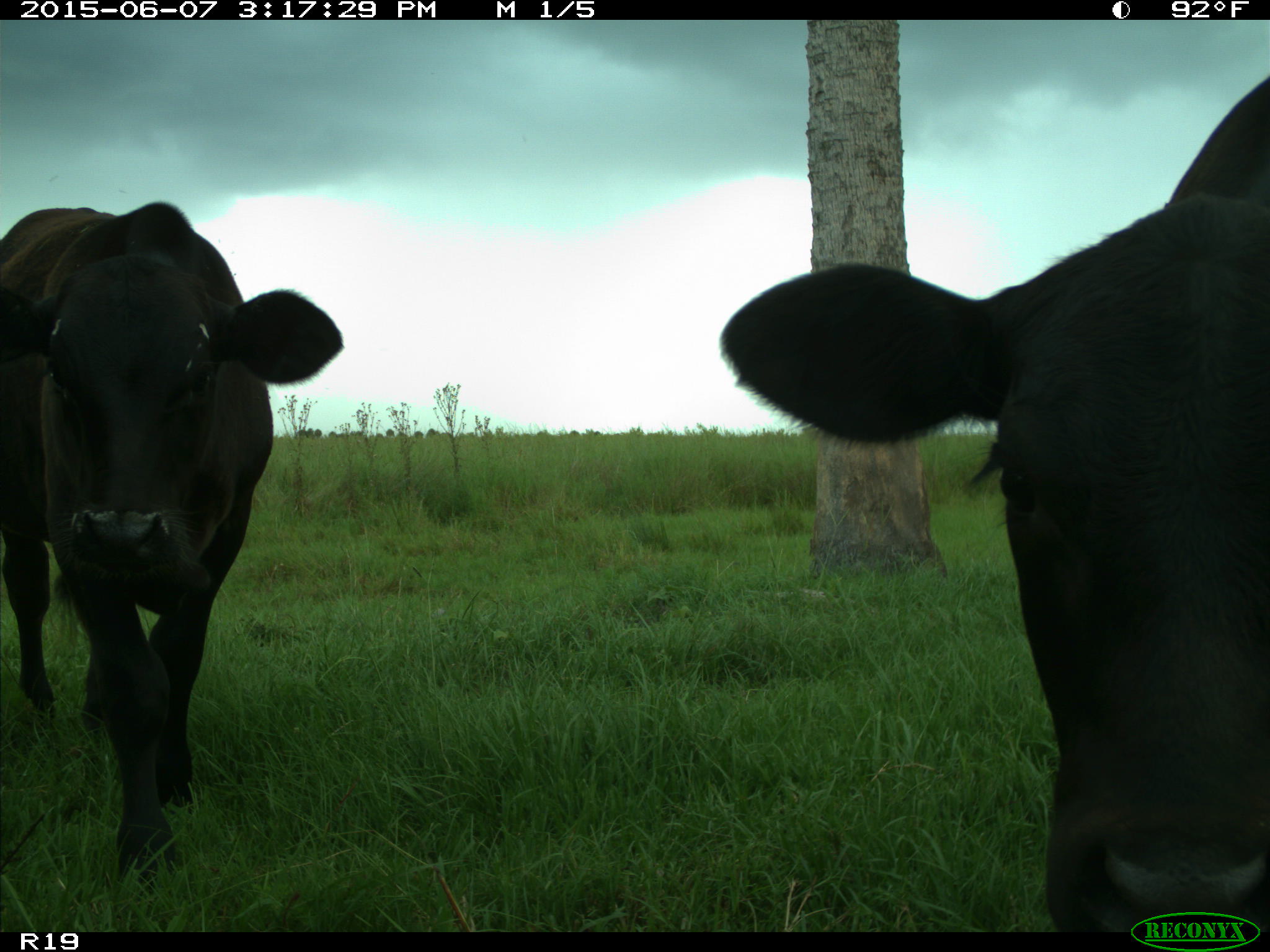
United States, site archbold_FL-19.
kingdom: Animalia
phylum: Chordata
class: Mammalia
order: Artiodactyla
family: Bovidae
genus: Bos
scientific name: Bos taurus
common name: domestic cow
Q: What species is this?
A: Bos taurus (domestic cow).